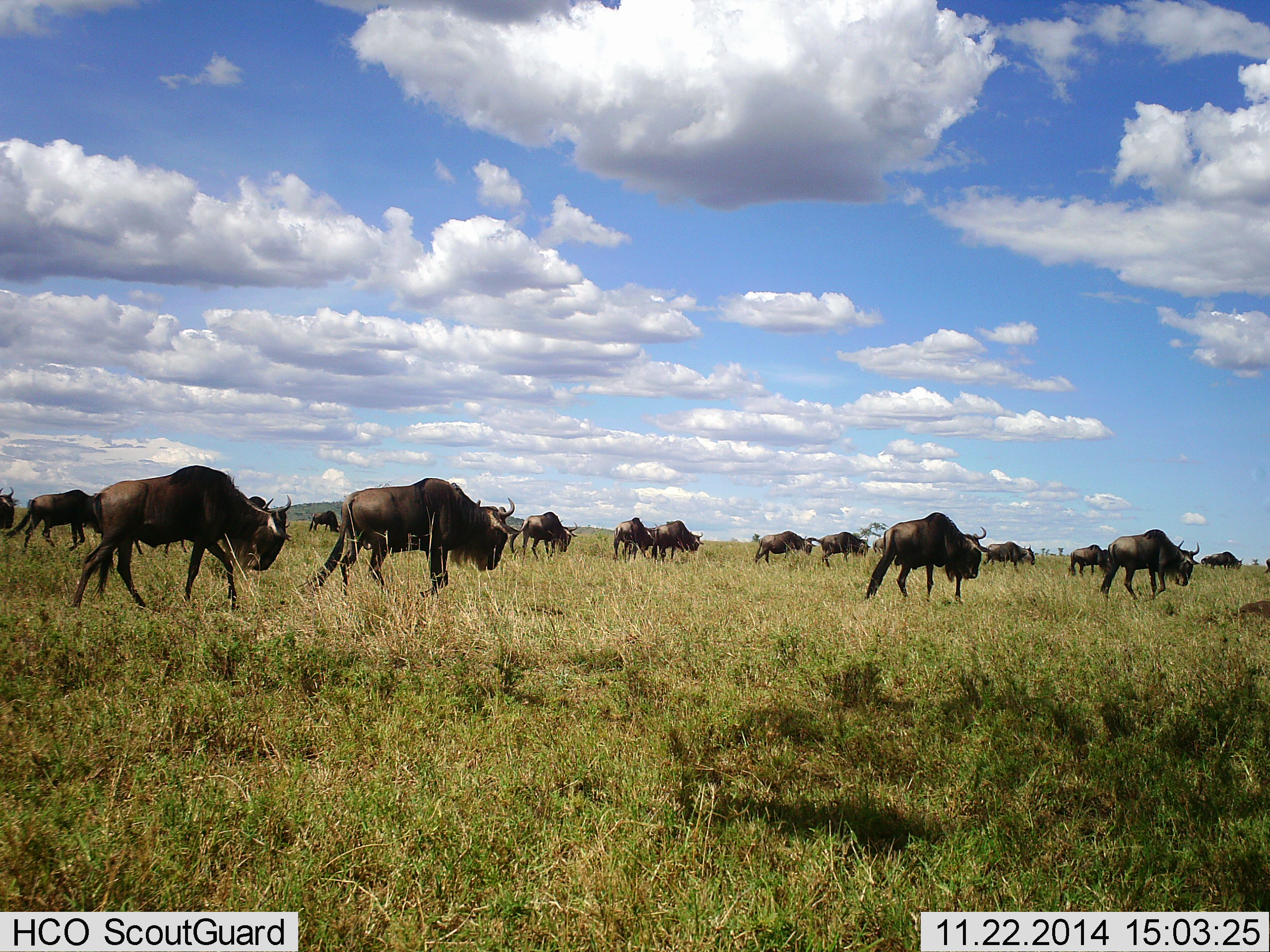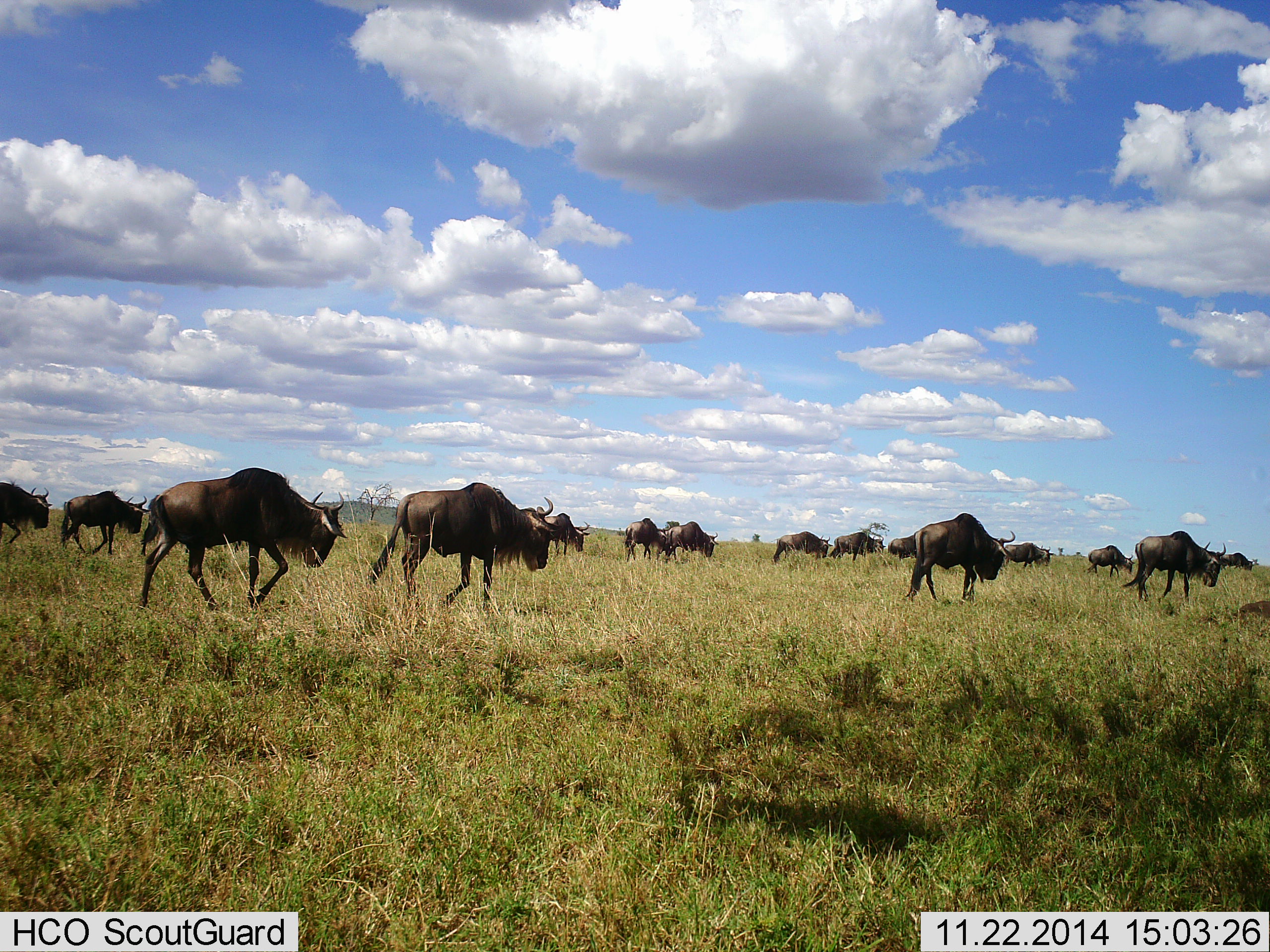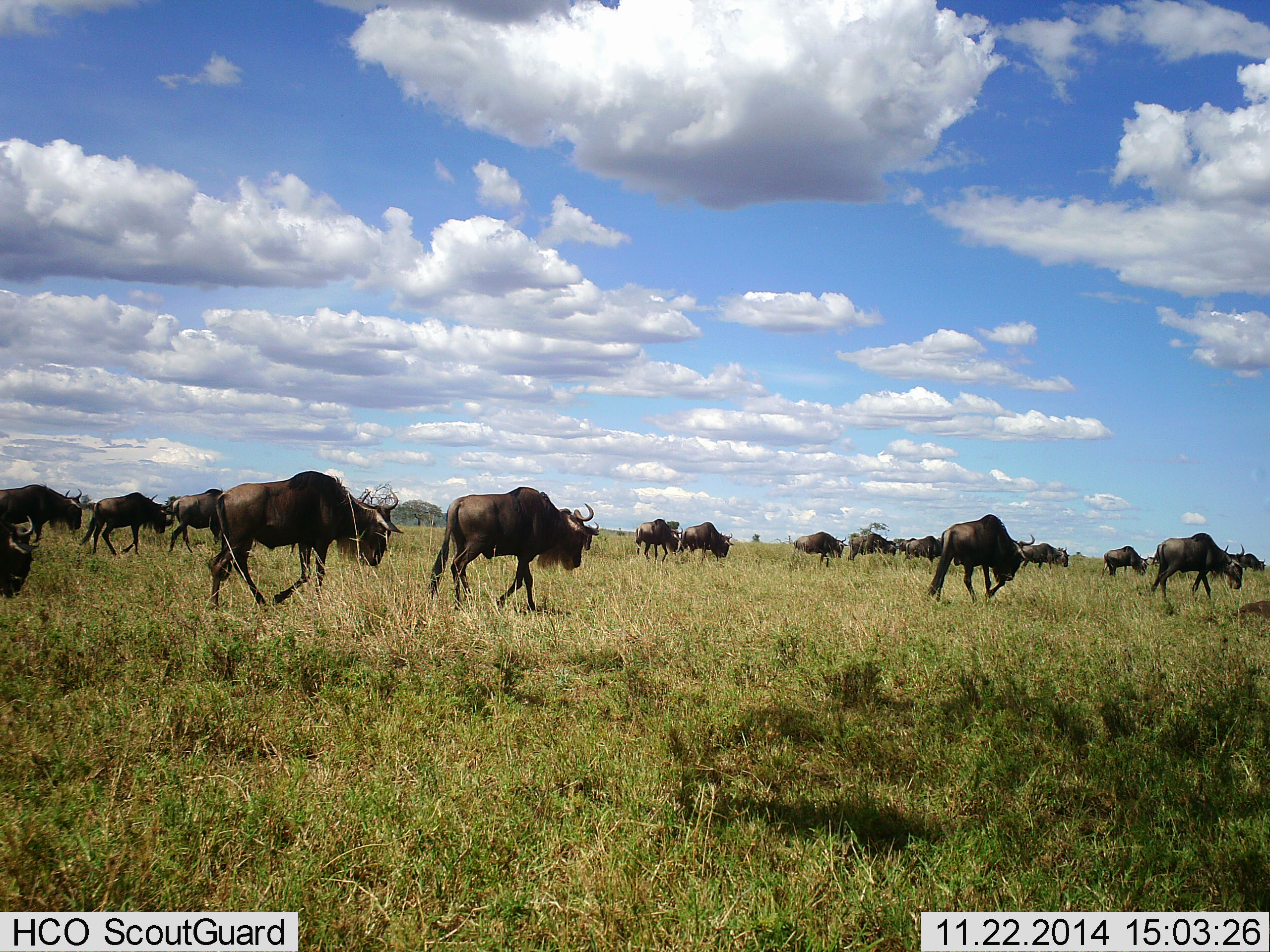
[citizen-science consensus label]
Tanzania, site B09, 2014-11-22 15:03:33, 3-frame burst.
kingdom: Animalia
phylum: Chordata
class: Mammalia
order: Artiodactyla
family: Bovidae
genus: Connochaetes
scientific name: Connochaetes taurinus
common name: blue wildebeest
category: wildebeest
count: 11-50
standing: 0%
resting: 0%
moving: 100%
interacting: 0%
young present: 0%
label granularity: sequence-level